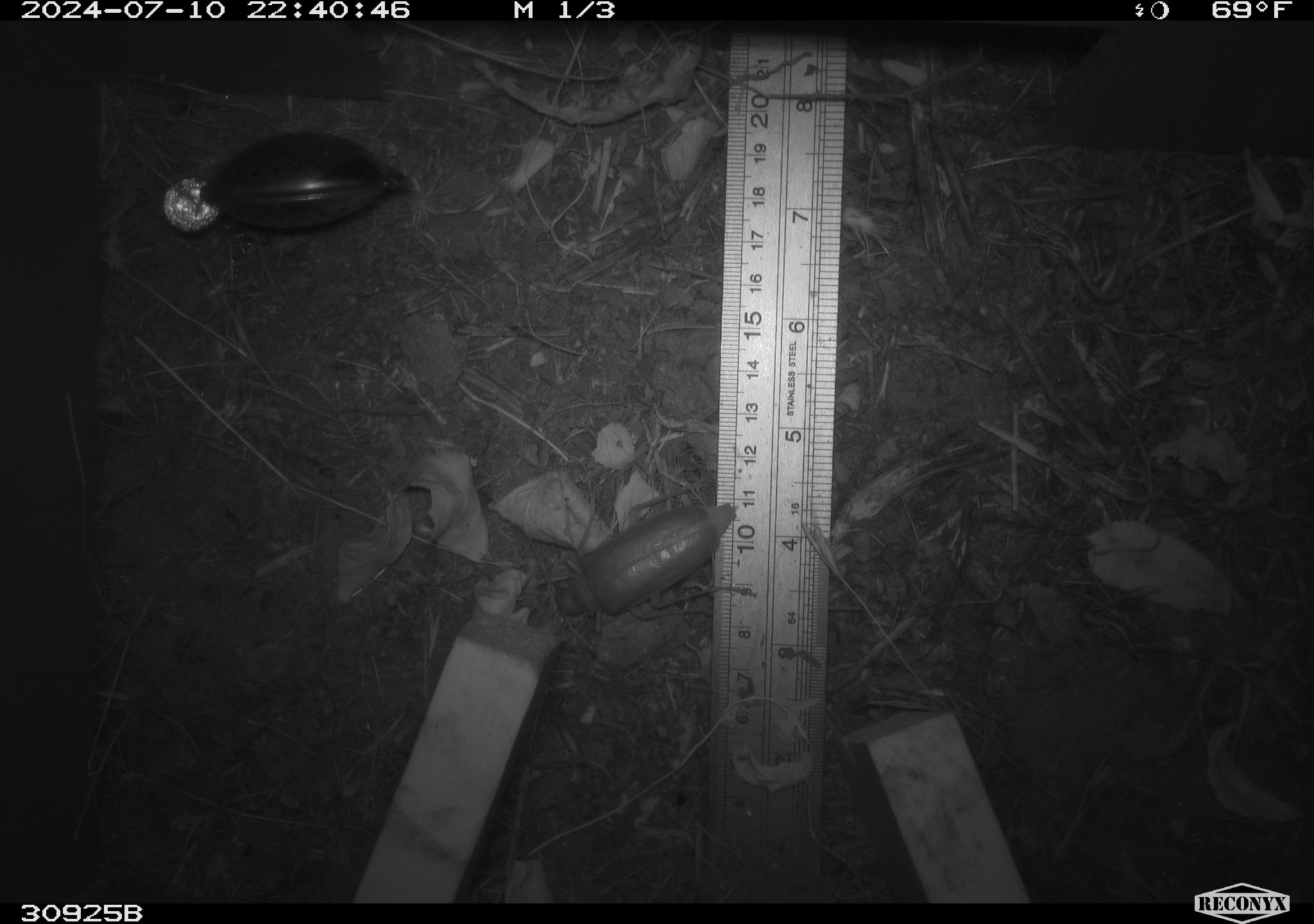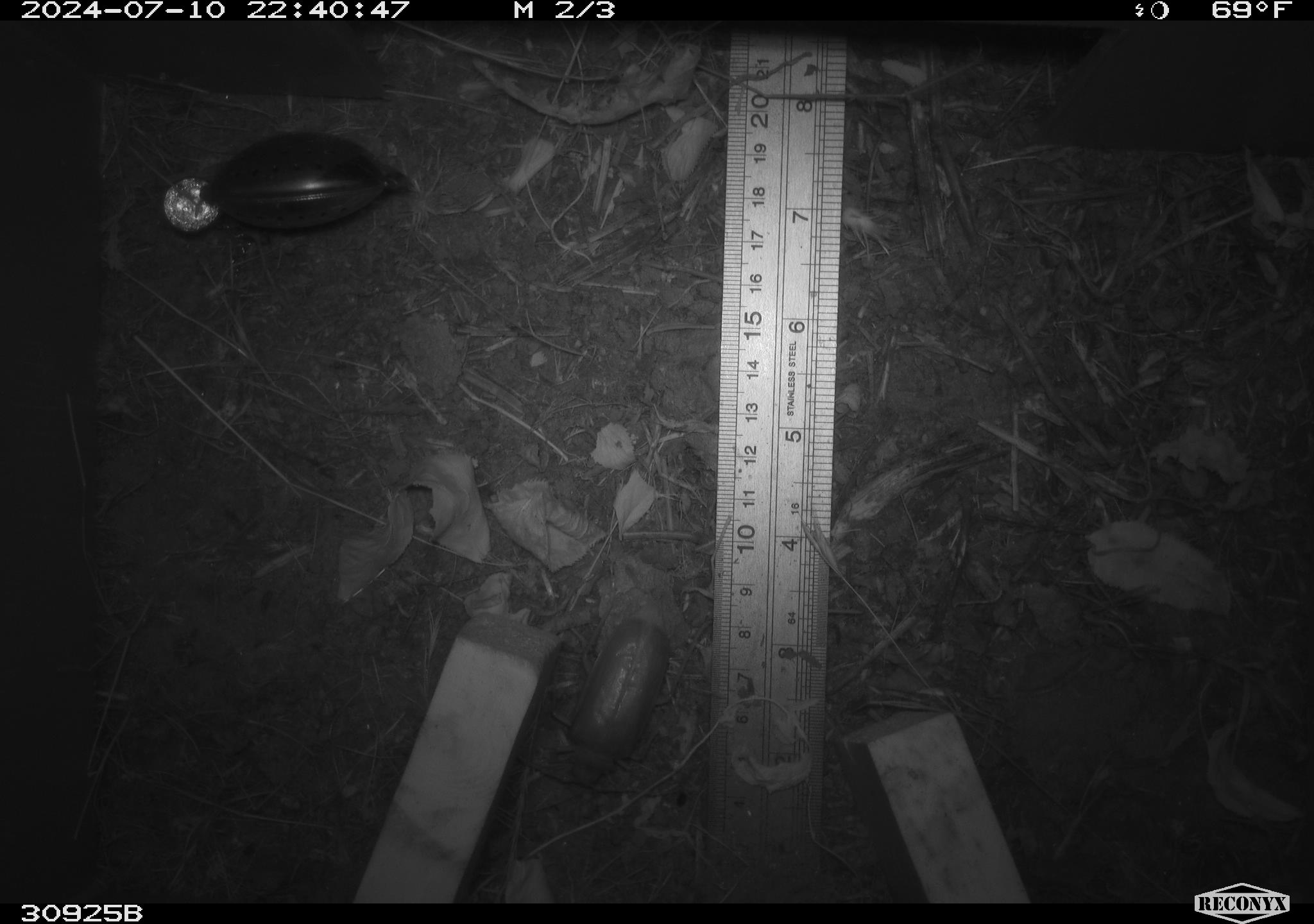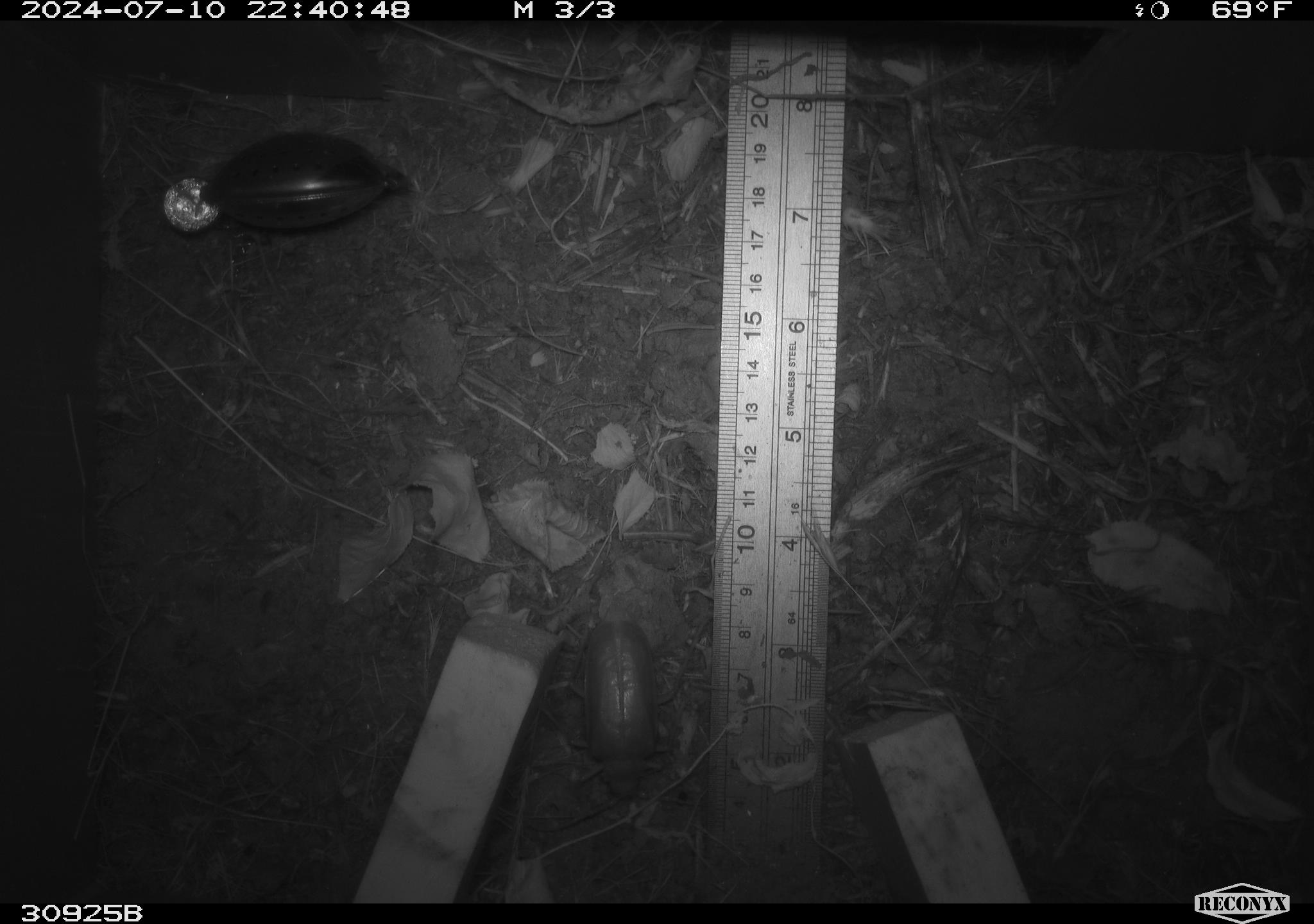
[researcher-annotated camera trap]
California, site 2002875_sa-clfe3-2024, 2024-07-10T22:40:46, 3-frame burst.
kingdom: Animalia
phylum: Arthropoda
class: Insecta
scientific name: Insecta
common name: insect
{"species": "insect (Insecta)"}